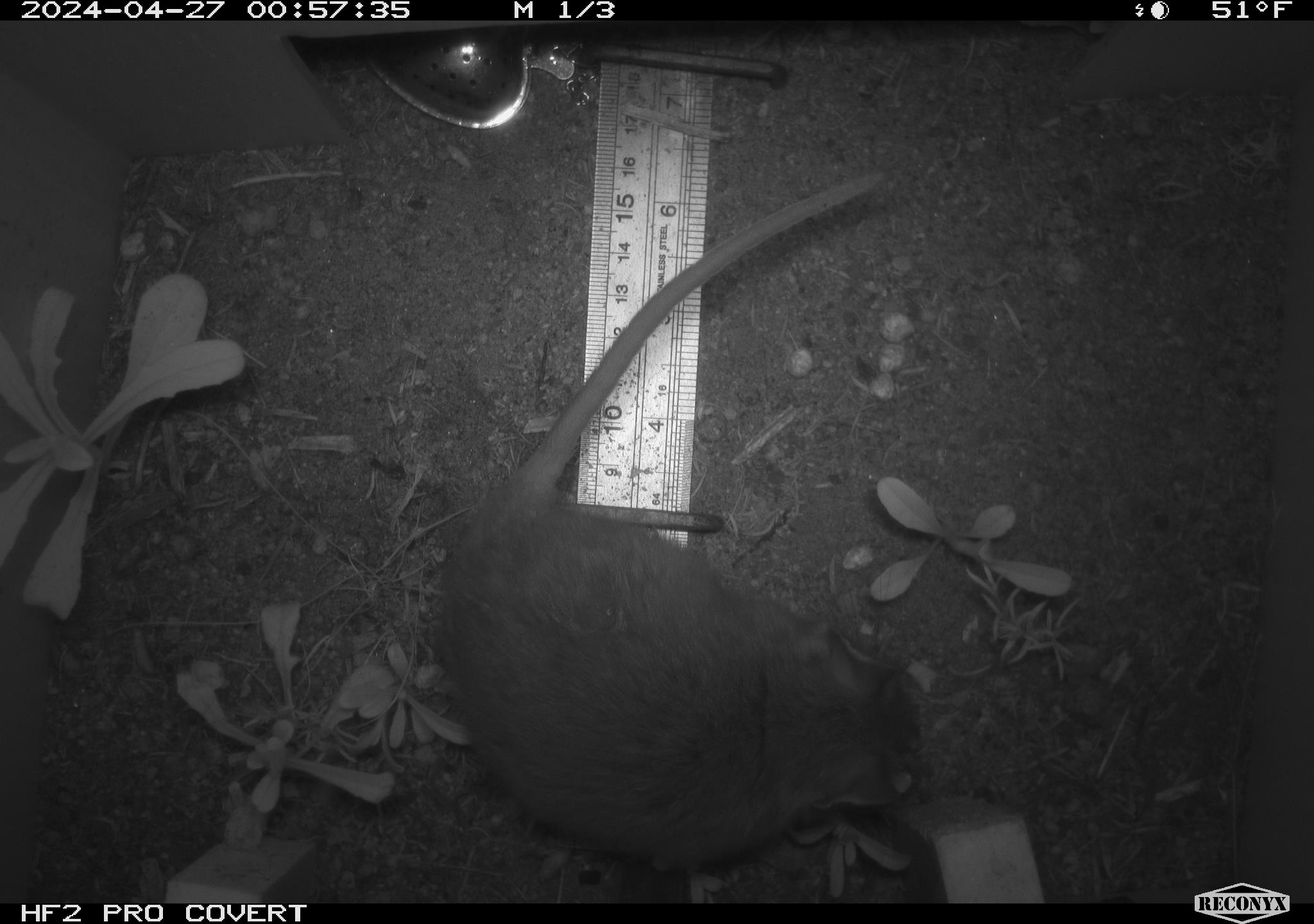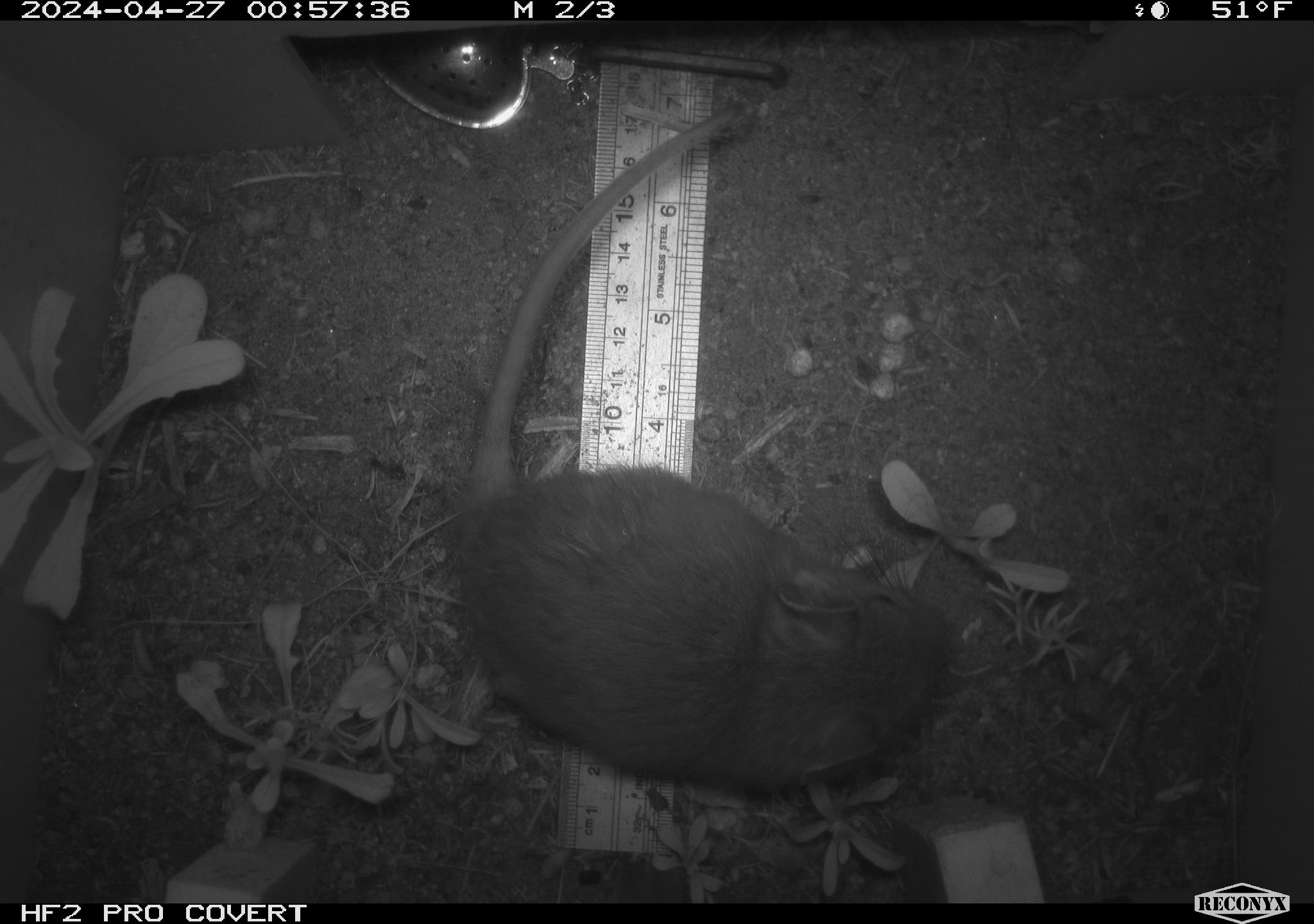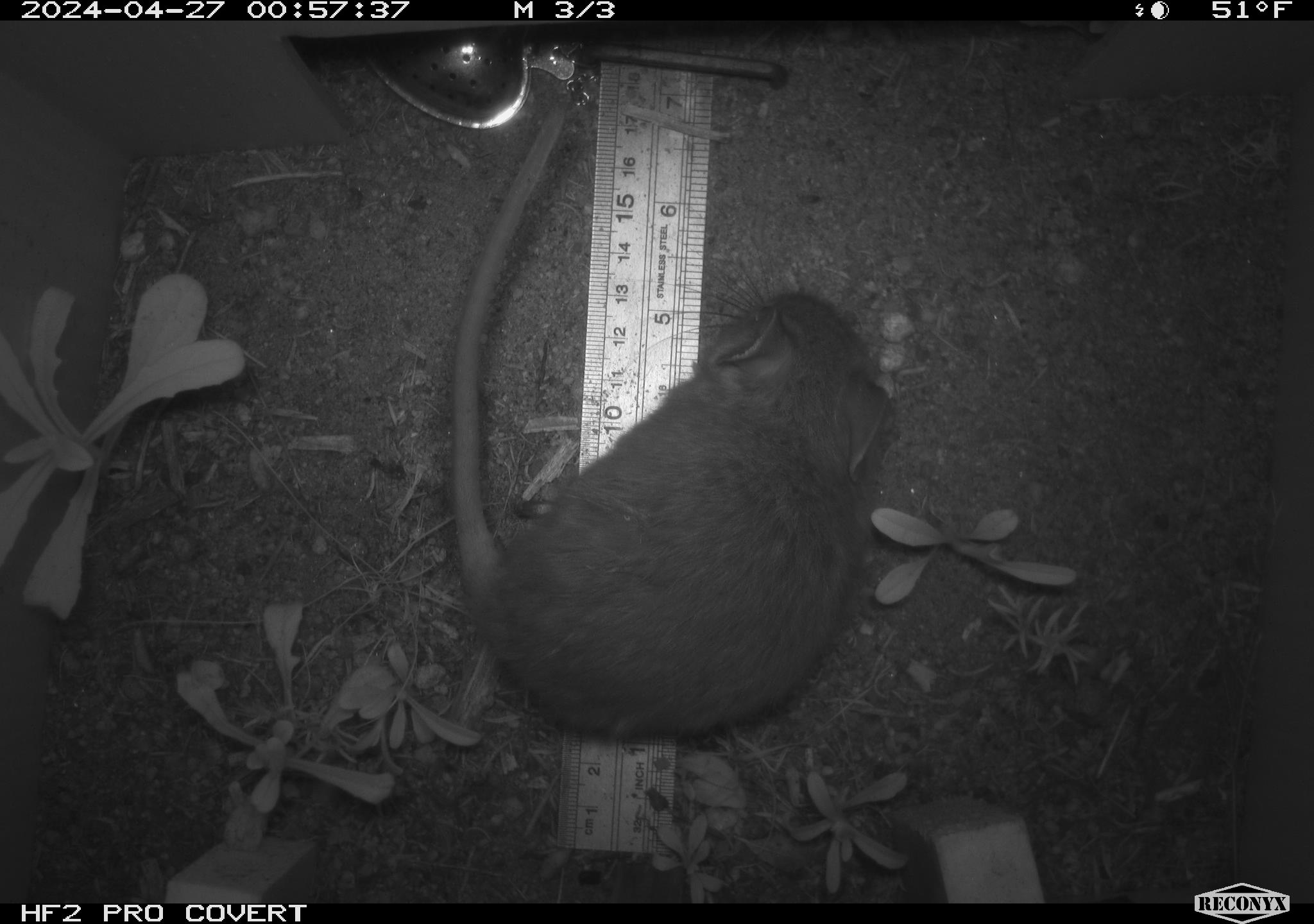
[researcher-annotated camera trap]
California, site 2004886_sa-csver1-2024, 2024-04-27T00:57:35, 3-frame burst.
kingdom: Animalia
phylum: Chordata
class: Mammalia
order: Rodentia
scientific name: Rodentia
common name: rodent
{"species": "rodent (Rodentia)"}